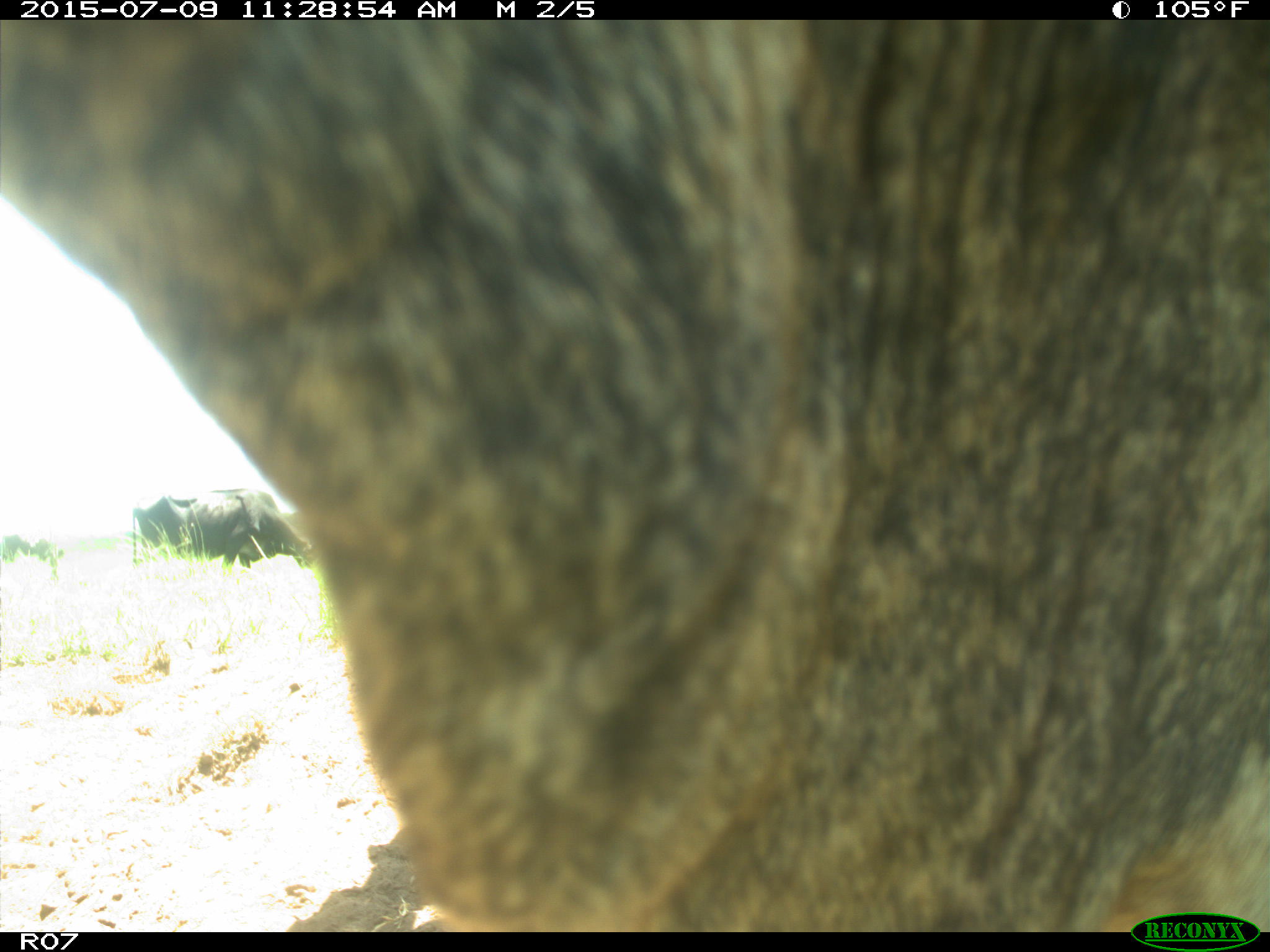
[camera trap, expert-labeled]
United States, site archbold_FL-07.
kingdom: Animalia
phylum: Chordata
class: Mammalia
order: Artiodactyla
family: Bovidae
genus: Bos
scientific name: Bos taurus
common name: domestic cow